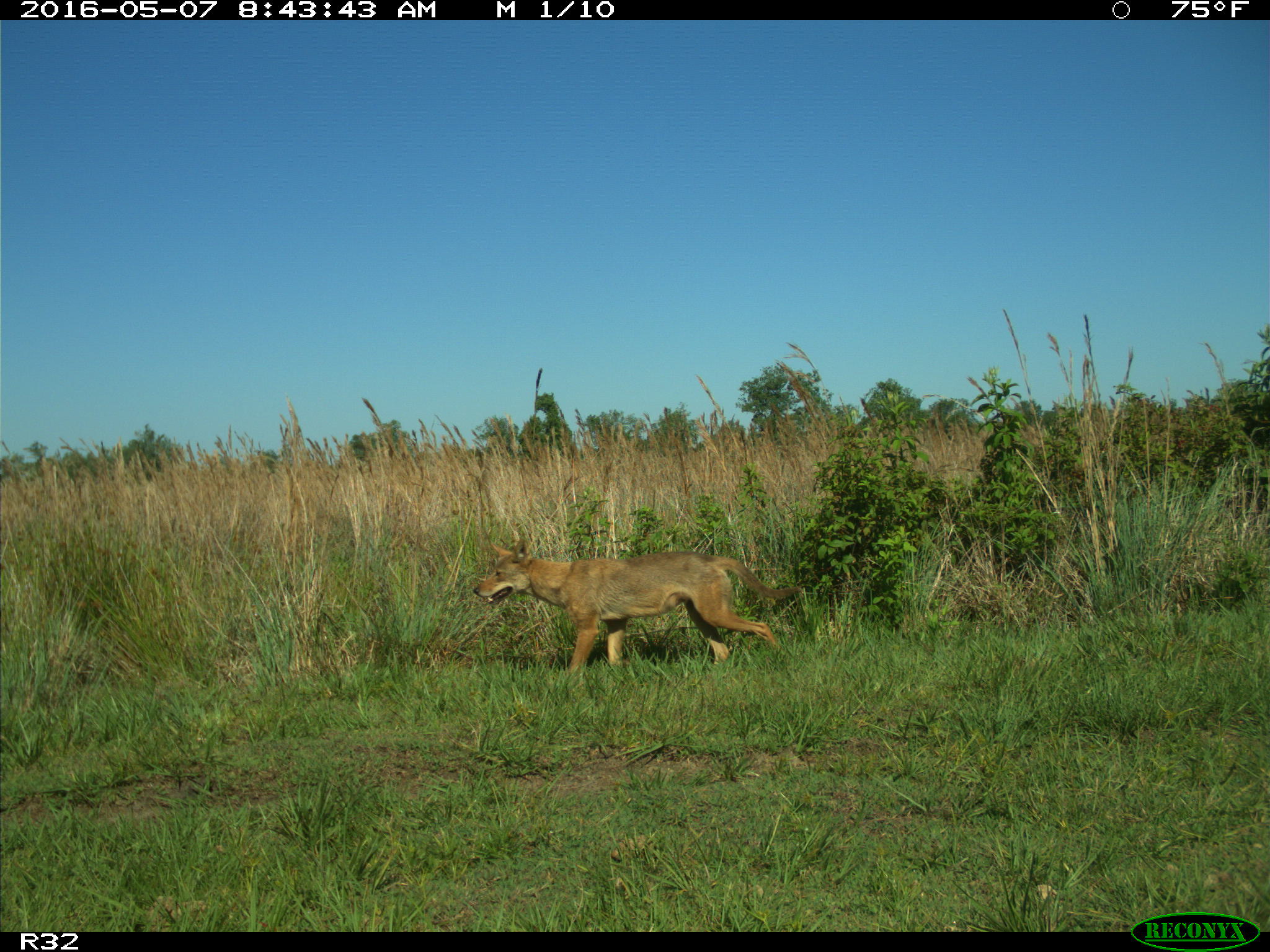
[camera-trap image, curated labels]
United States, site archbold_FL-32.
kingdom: Animalia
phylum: Chordata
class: Mammalia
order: Carnivora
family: Canidae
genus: Canis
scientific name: Canis latrans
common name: coyote